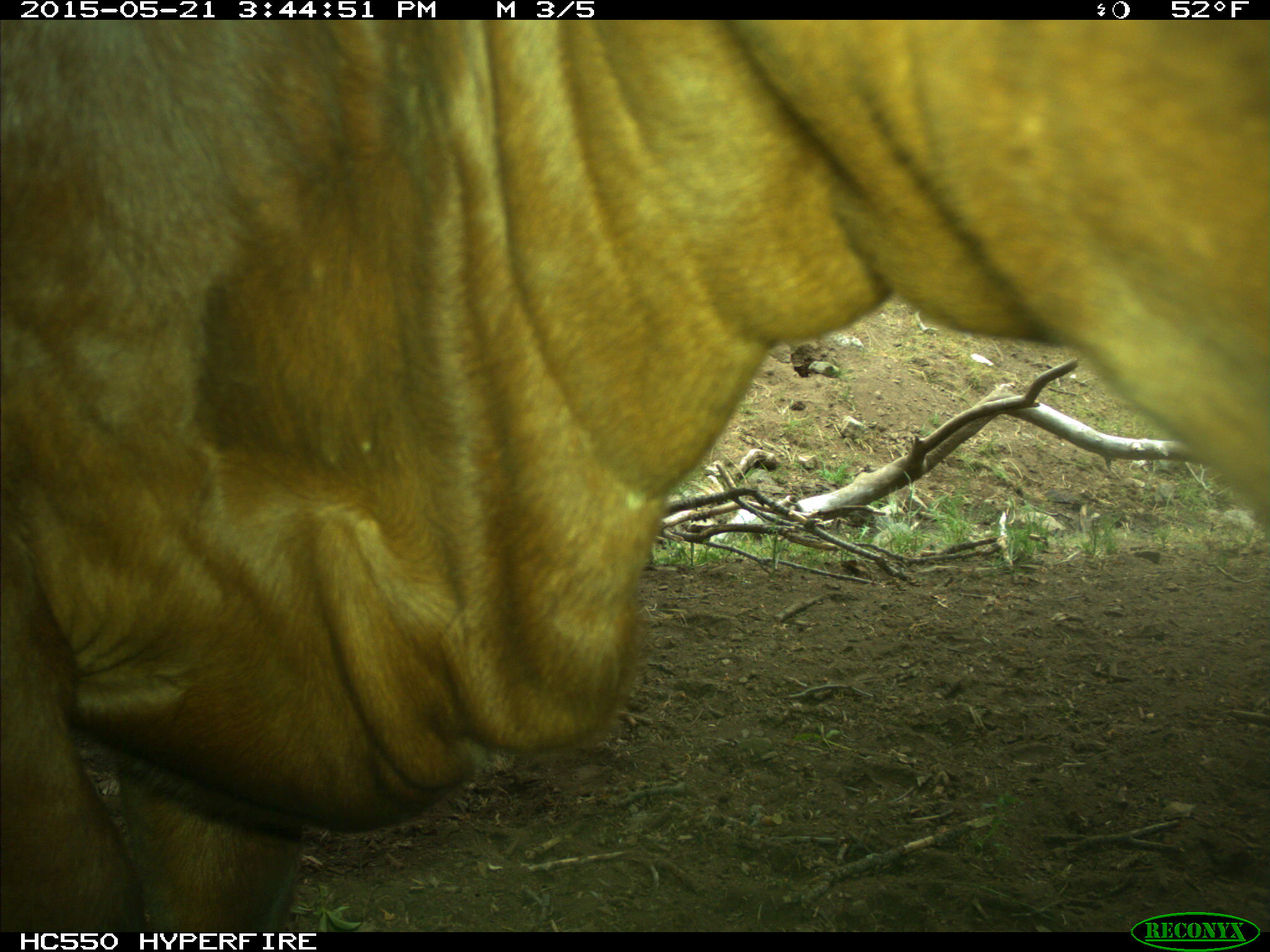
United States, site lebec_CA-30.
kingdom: Animalia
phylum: Chordata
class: Mammalia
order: Artiodactyla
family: Bovidae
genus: Bos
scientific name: Bos taurus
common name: domestic cow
Bos taurus (domestic cow).